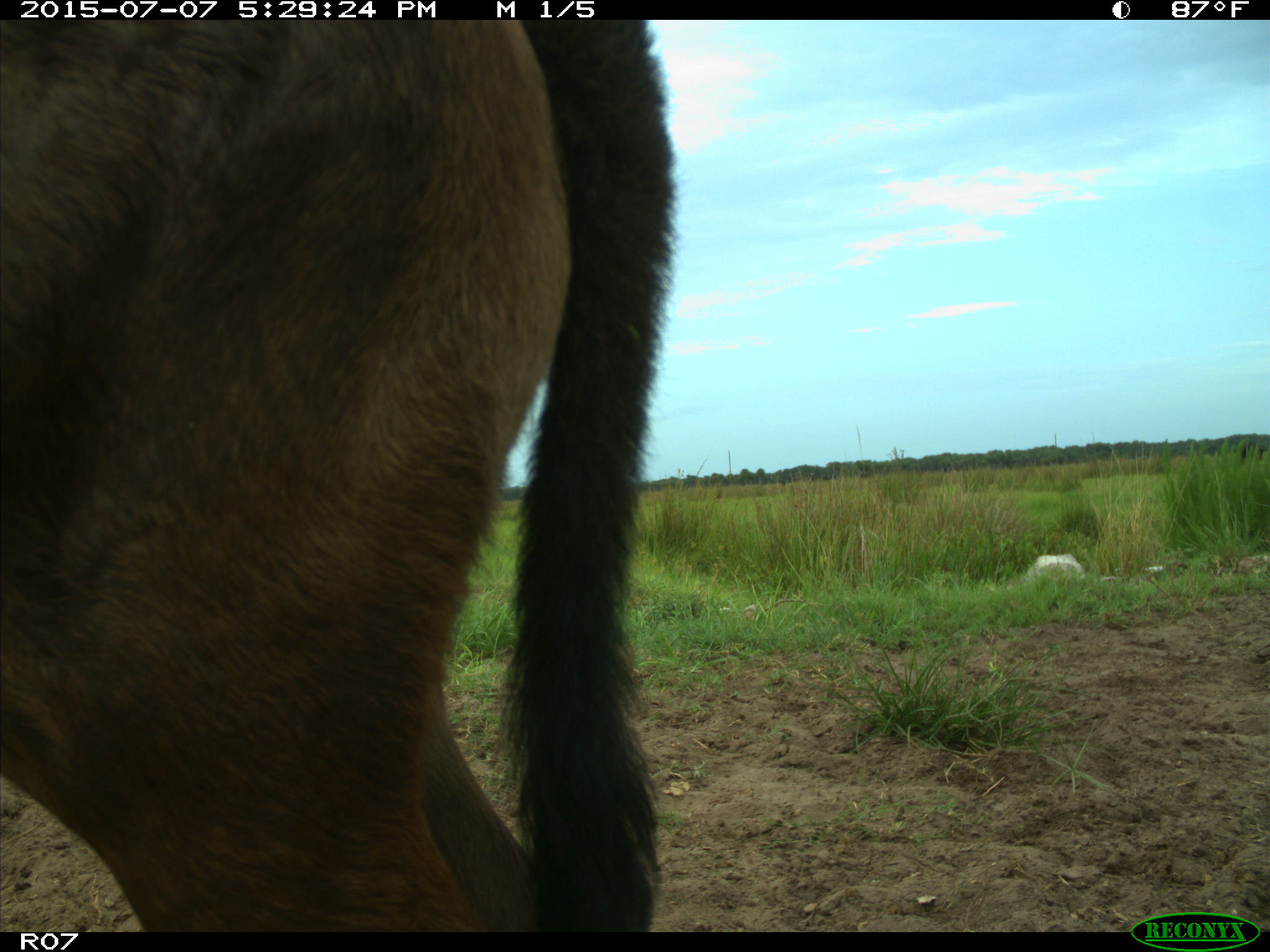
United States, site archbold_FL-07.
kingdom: Animalia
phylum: Chordata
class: Mammalia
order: Artiodactyla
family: Bovidae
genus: Bos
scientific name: Bos taurus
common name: domestic cow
Bos taurus (domestic cow).